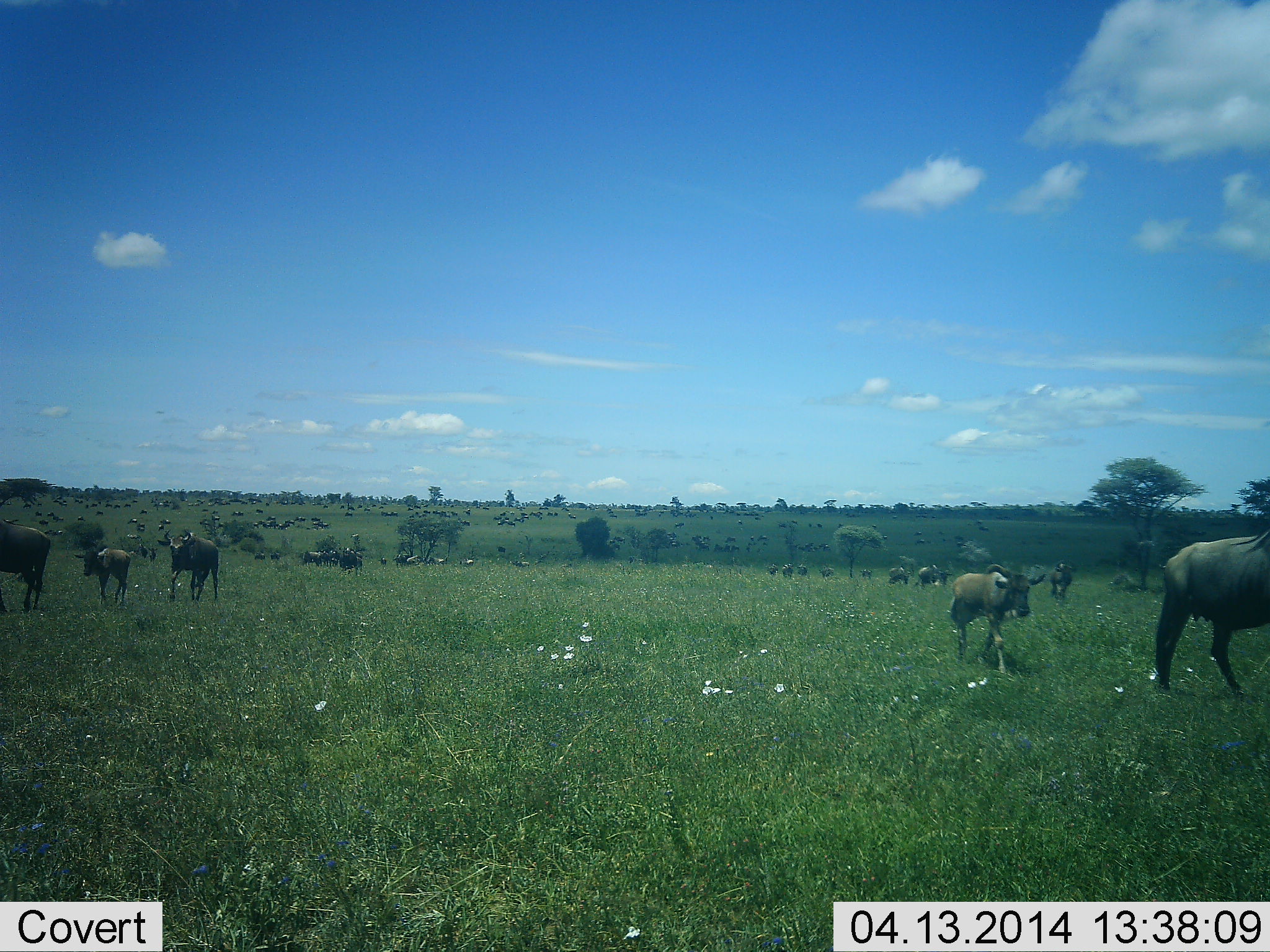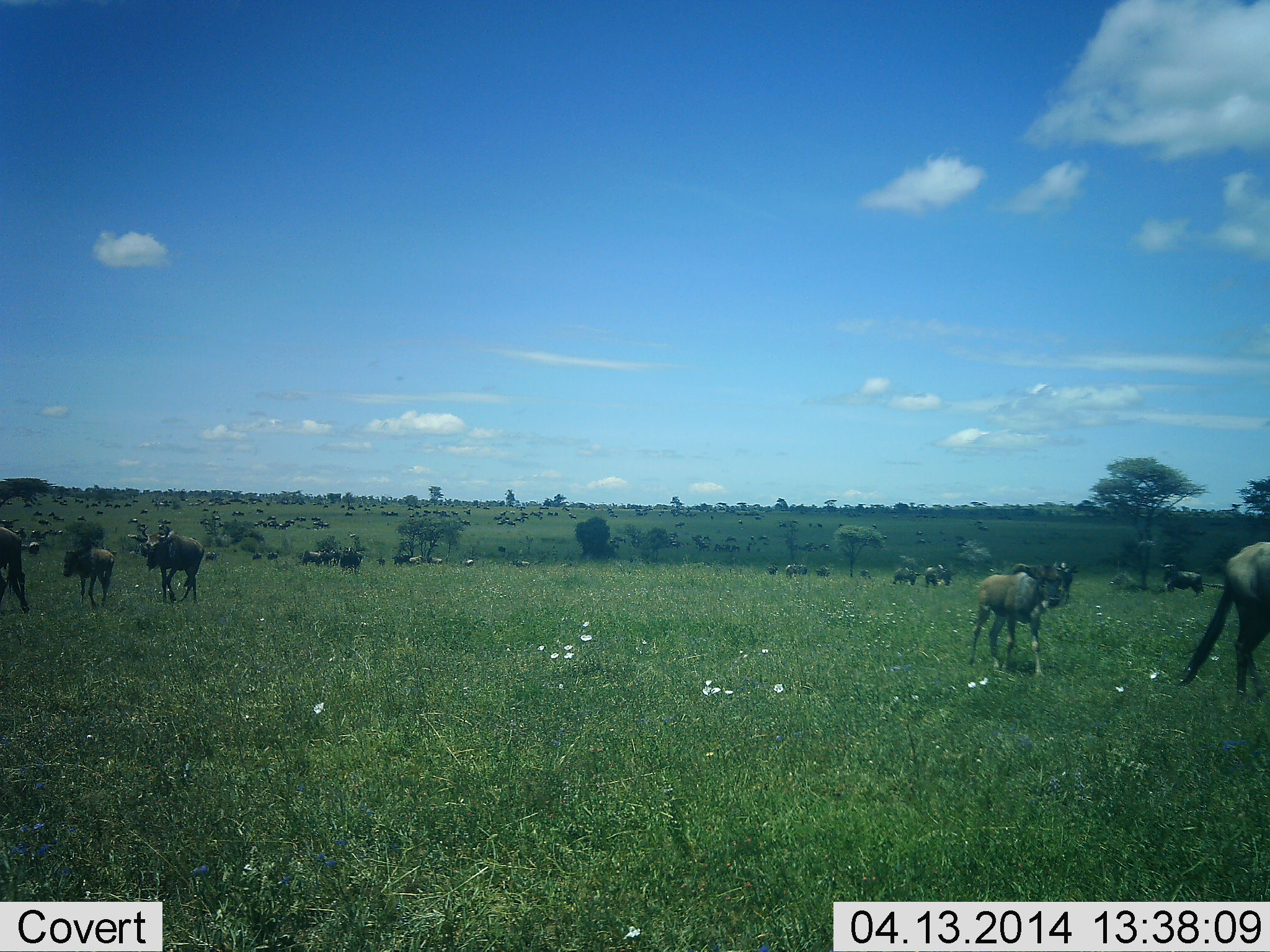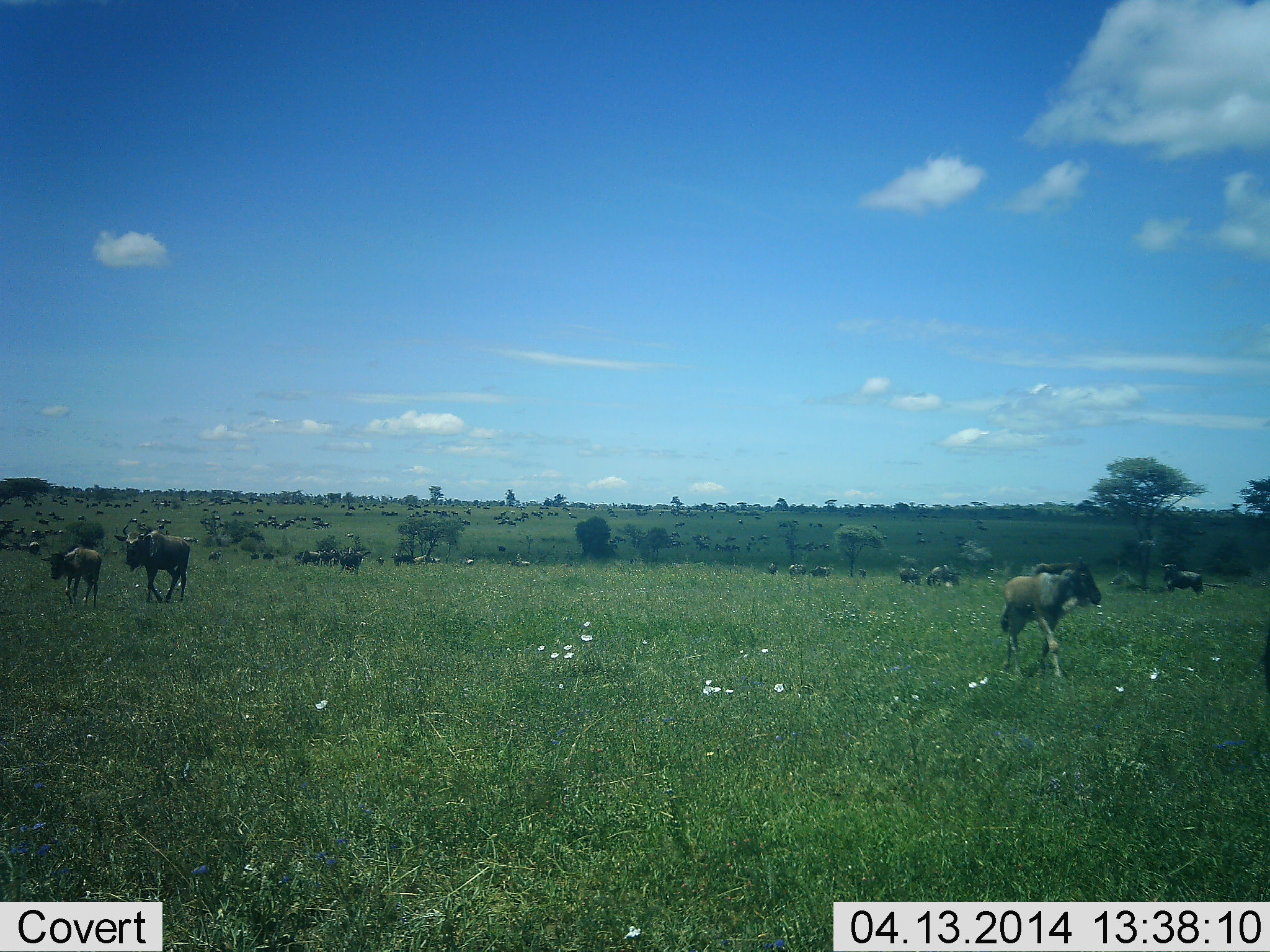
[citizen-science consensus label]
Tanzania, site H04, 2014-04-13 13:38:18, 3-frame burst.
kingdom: Animalia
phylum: Chordata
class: Mammalia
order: Artiodactyla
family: Bovidae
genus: Connochaetes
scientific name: Connochaetes taurinus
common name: blue wildebeest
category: wildebeest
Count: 51+.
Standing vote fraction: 31%.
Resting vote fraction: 6%.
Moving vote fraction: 92%.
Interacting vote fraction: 6%.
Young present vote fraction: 58%.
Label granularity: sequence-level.